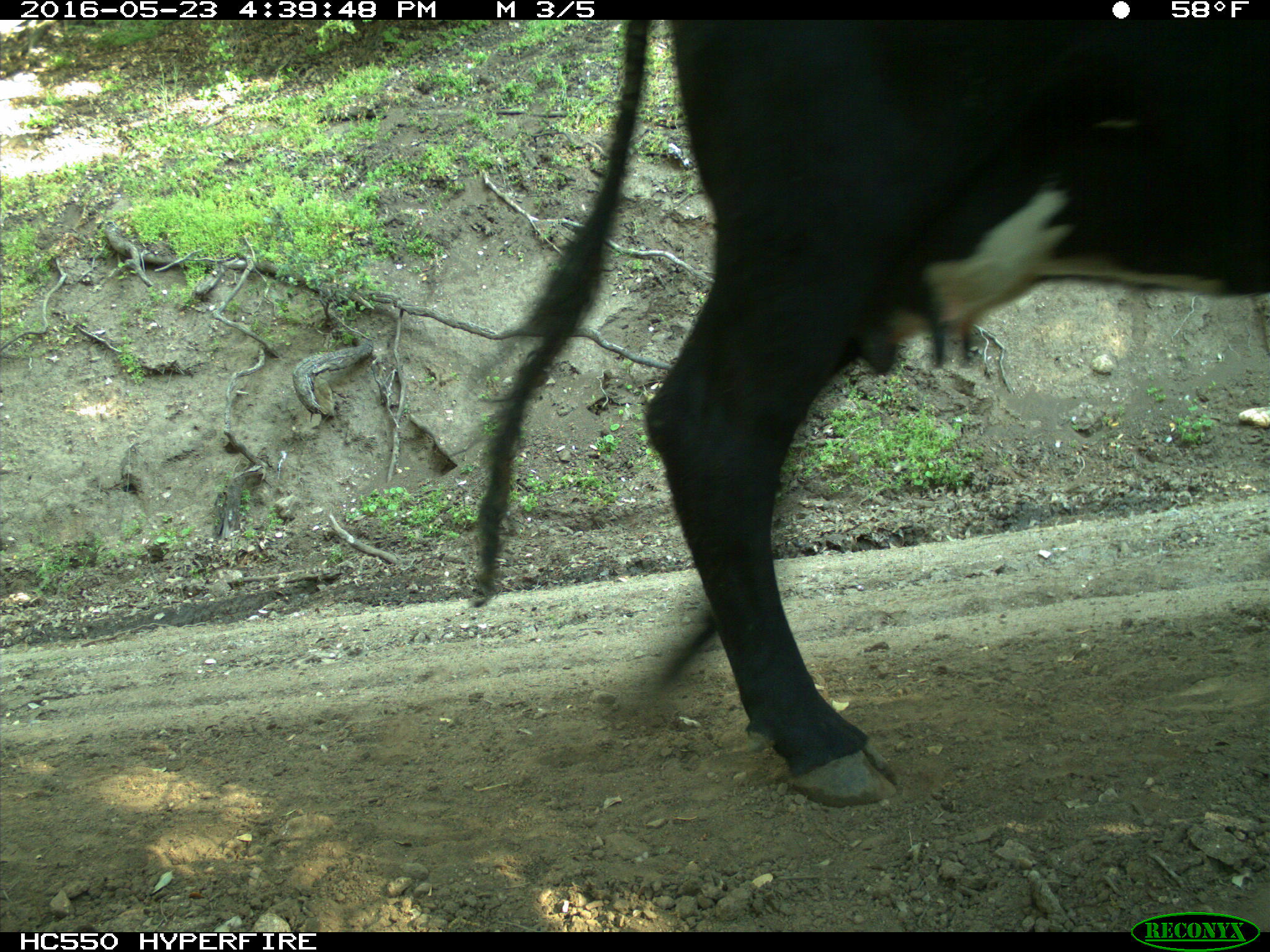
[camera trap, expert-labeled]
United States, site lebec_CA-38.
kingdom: Animalia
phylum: Chordata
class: Mammalia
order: Artiodactyla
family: Bovidae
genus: Bos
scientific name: Bos taurus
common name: domestic cow